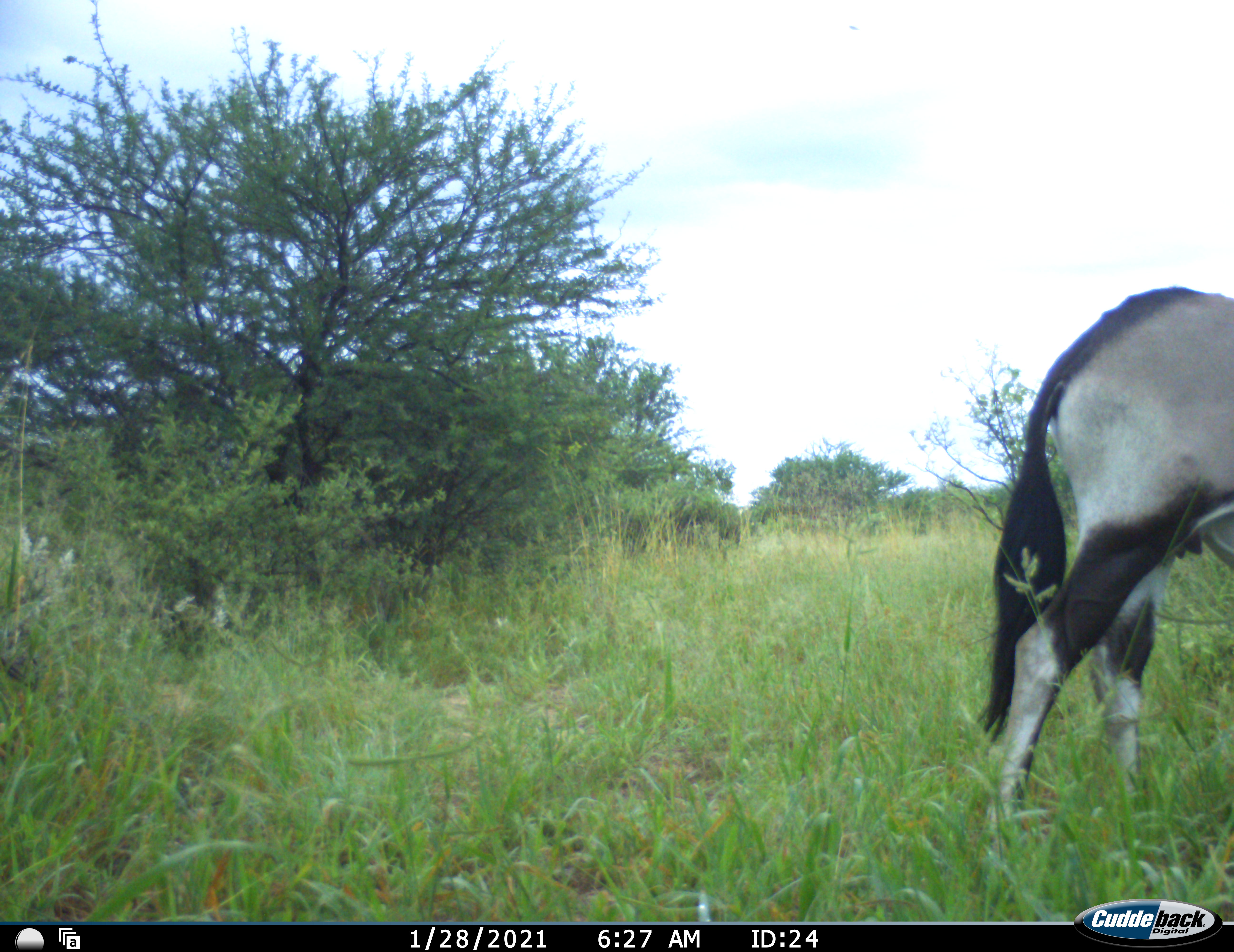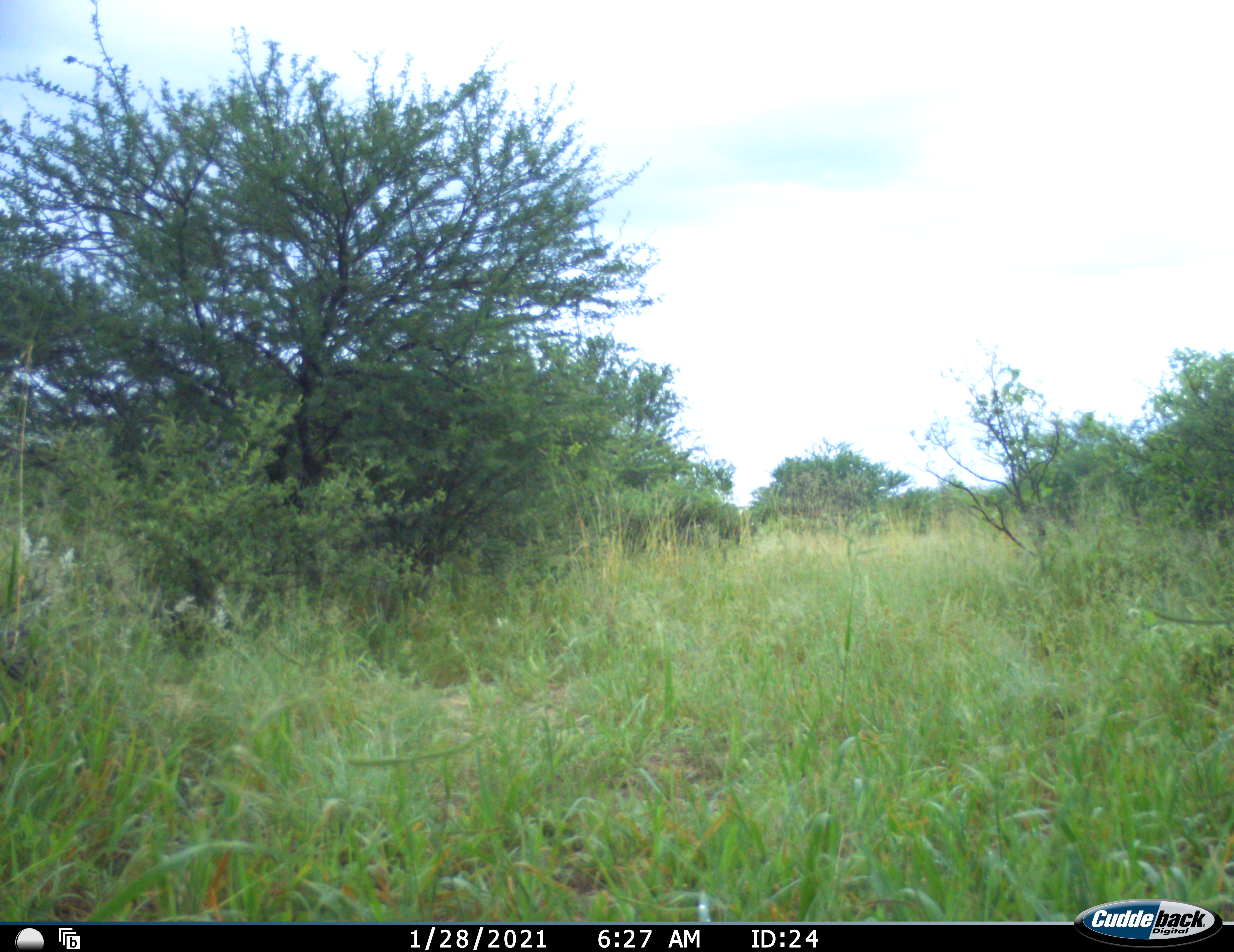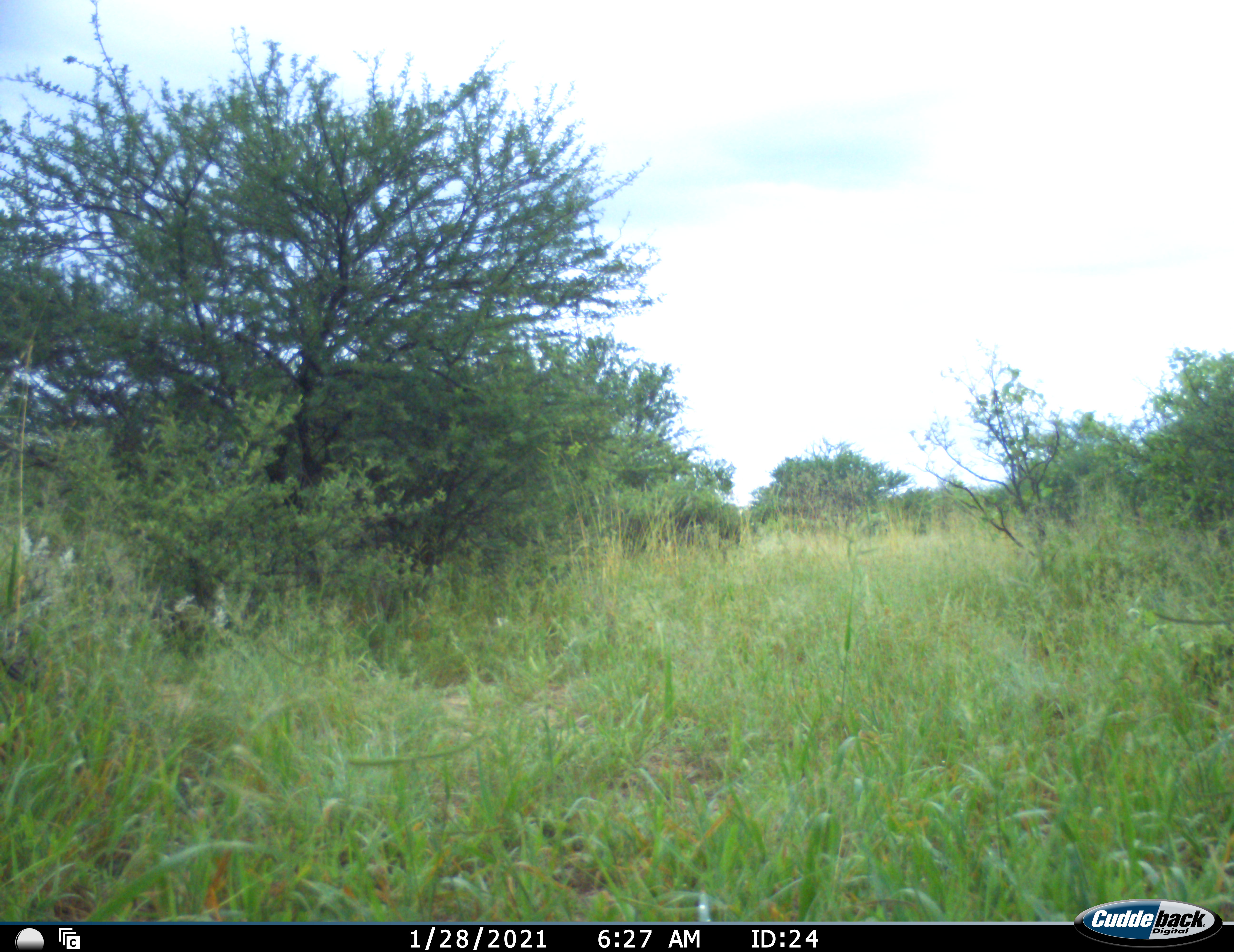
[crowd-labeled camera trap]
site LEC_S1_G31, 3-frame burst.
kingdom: Animalia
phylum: Chordata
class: Mammalia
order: Artiodactyla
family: Bovidae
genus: Oryx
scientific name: Oryx gazella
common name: gemsbok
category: oryx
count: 1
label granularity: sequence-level